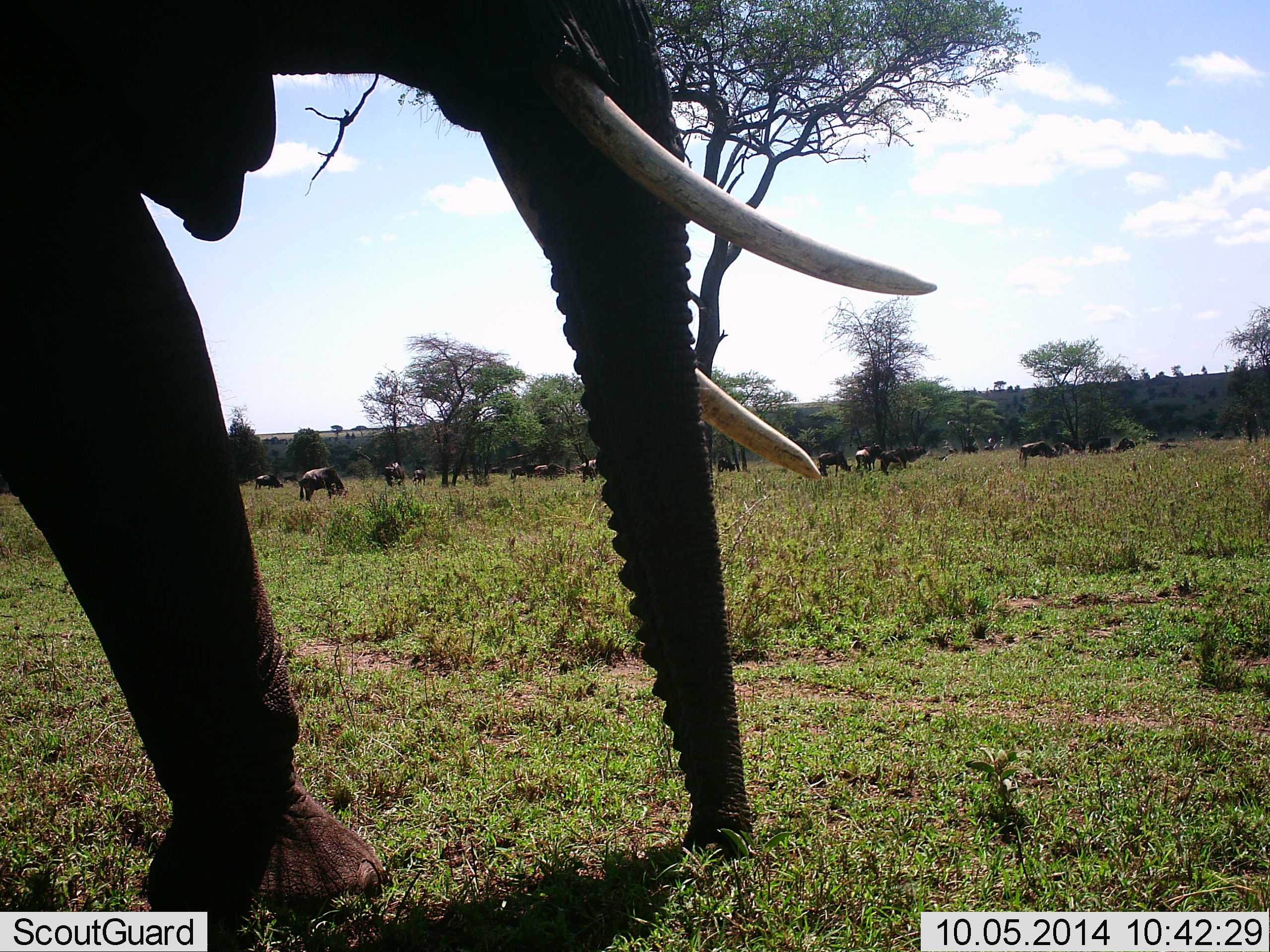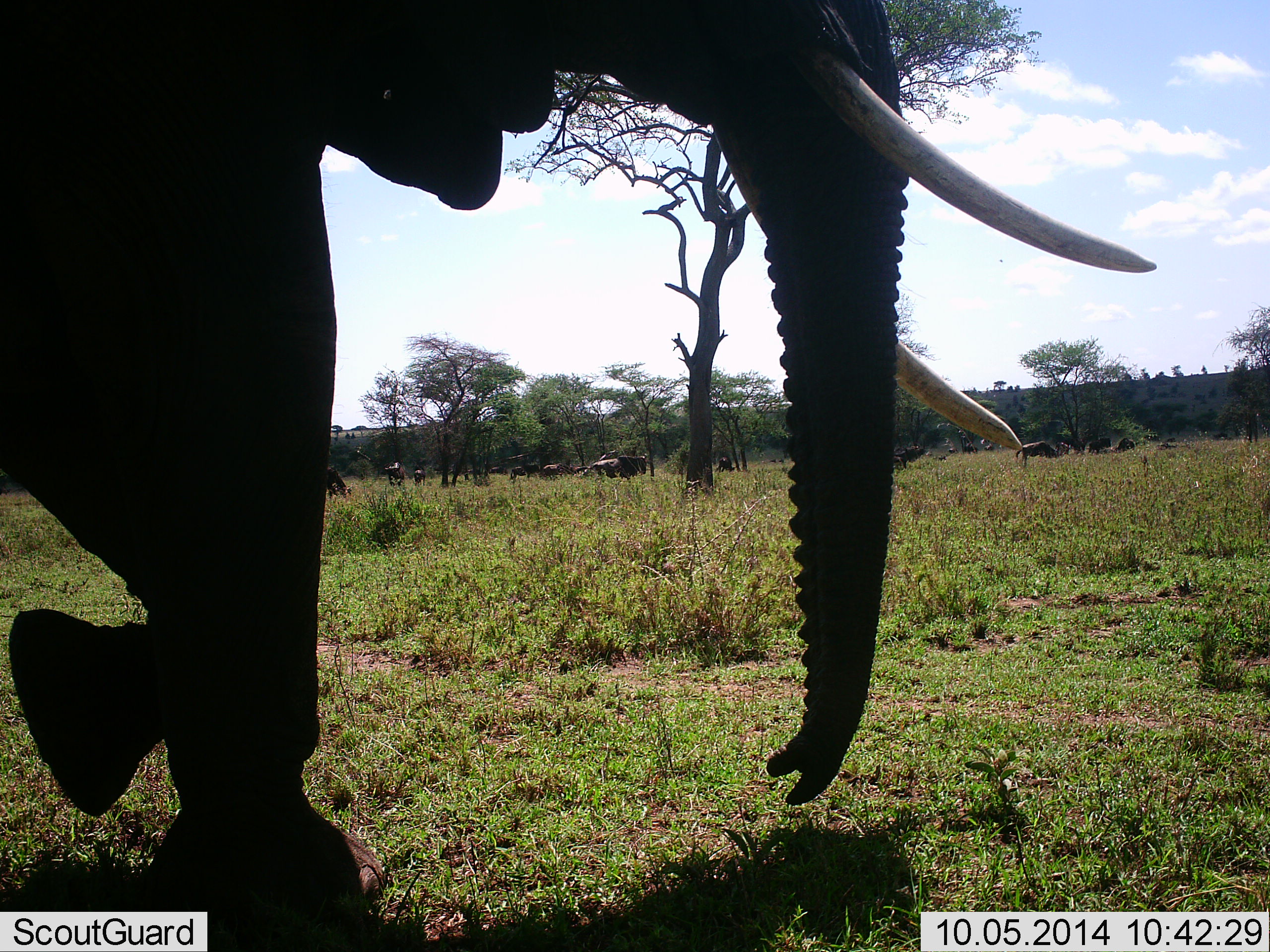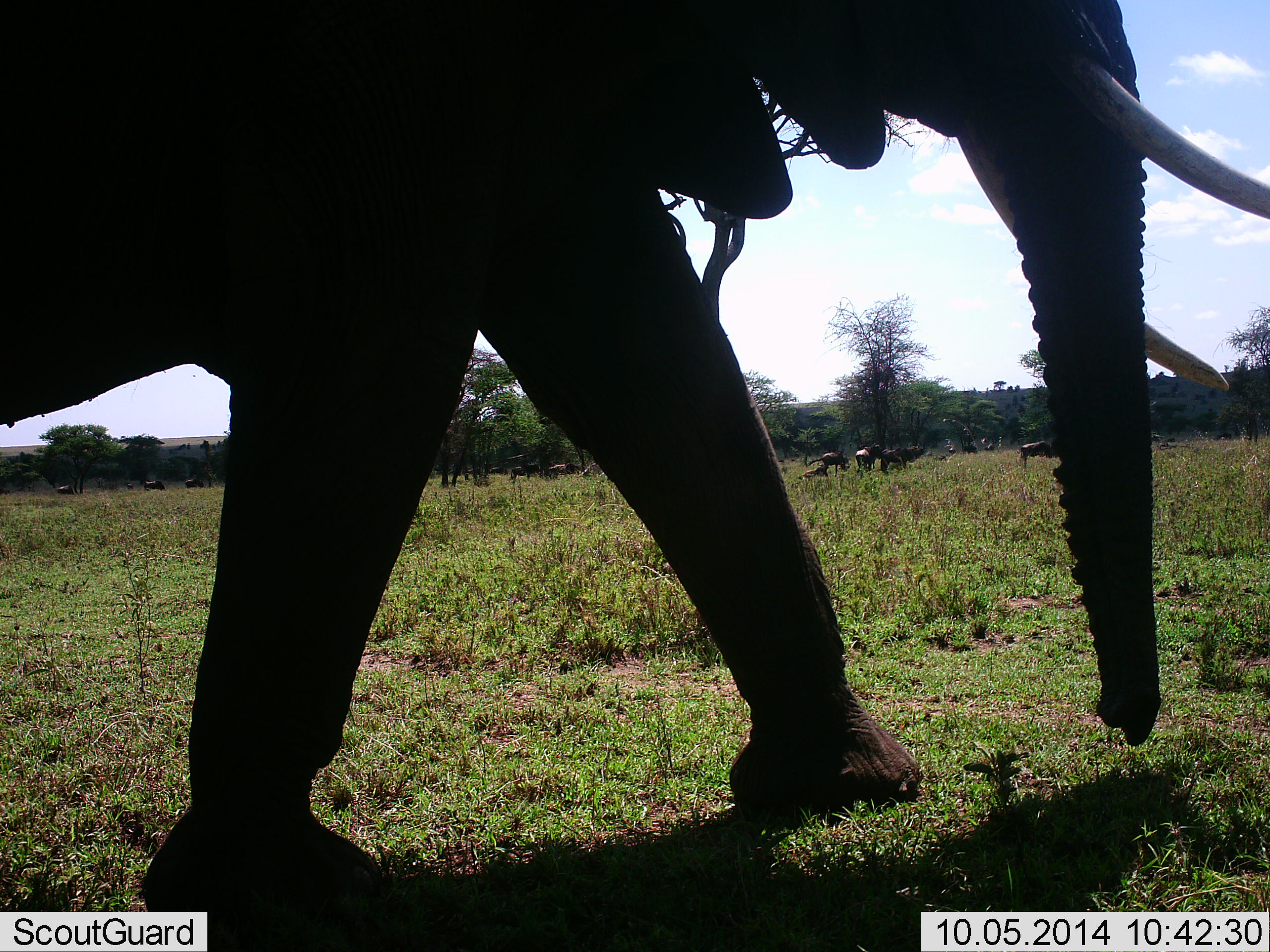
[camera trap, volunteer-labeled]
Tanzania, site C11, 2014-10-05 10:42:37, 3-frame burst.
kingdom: Animalia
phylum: Chordata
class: Mammalia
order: Proboscidea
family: Elephantidae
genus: Loxodonta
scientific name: Loxodonta africana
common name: african bush elephant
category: elephant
Elephant (african bush elephant) (Loxodonta africana), count 1. Behavior (volunteer vote fractions): standing 0%, resting 0%, moving 100%, interacting 0%. Young present (vote fraction): 0%. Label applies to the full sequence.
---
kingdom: Animalia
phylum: Chordata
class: Mammalia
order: Artiodactyla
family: Bovidae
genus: Connochaetes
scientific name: Connochaetes taurinus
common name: blue wildebeest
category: wildebeest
Wildebeest (blue wildebeest) (Connochaetes taurinus), count 11-50. Behavior (volunteer vote fractions): standing 40%, resting 0%, moving 40%, interacting 10%. Young present (vote fraction): 0%. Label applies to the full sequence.